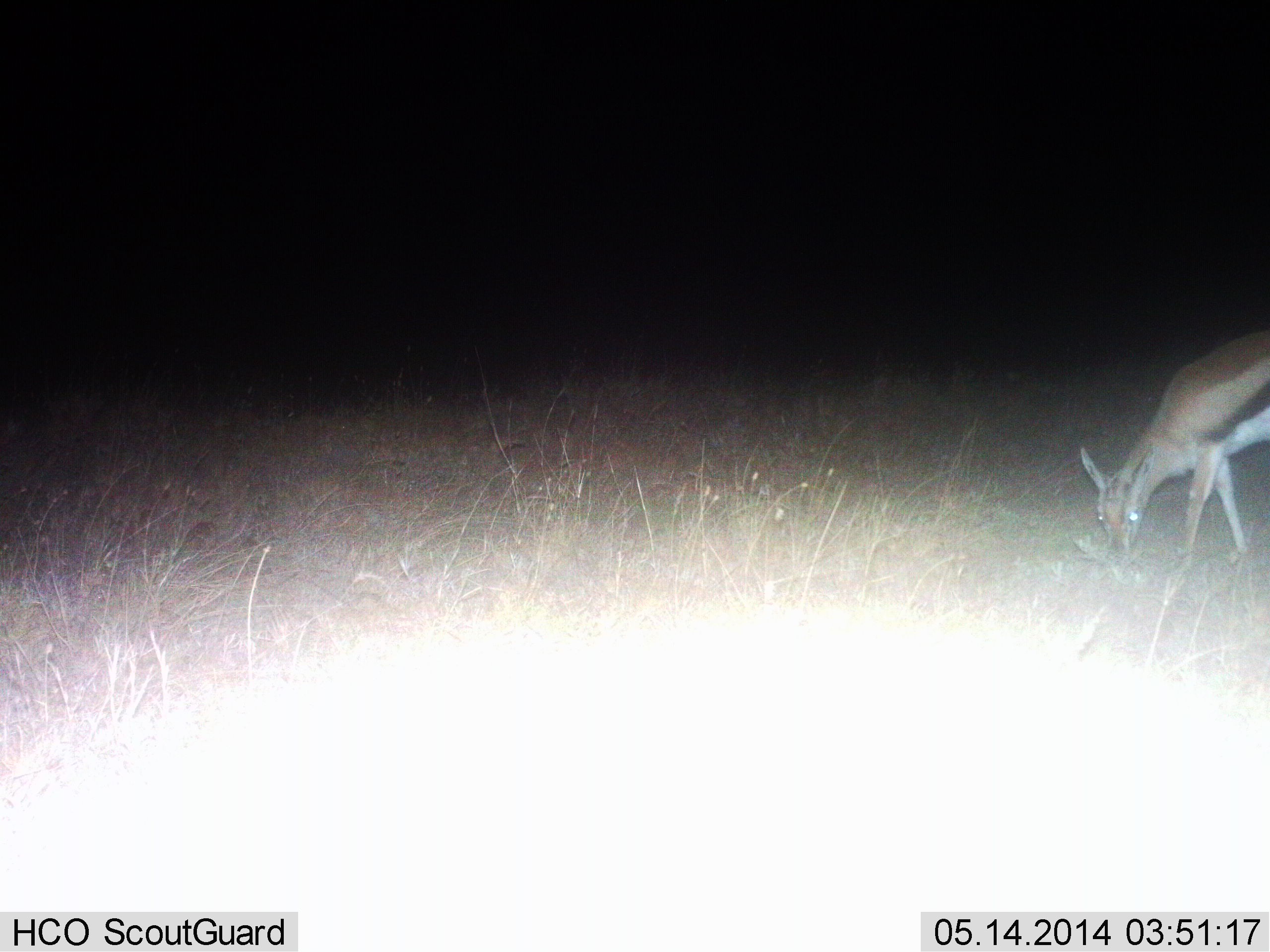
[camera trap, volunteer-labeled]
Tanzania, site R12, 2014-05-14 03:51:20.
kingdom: Animalia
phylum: Chordata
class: Mammalia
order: Artiodactyla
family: Bovidae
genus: Eudorcas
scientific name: Eudorcas thomsonii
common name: thomson's gazelle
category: gazellethomsons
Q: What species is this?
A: Gazellethomsons (thomson's gazelle) (Eudorcas thomsonii).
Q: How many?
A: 1.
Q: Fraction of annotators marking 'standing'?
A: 0%.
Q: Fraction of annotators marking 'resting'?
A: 0%.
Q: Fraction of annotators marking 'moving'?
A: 0%.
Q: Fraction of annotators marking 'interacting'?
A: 0%.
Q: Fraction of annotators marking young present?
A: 0%.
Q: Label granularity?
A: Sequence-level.